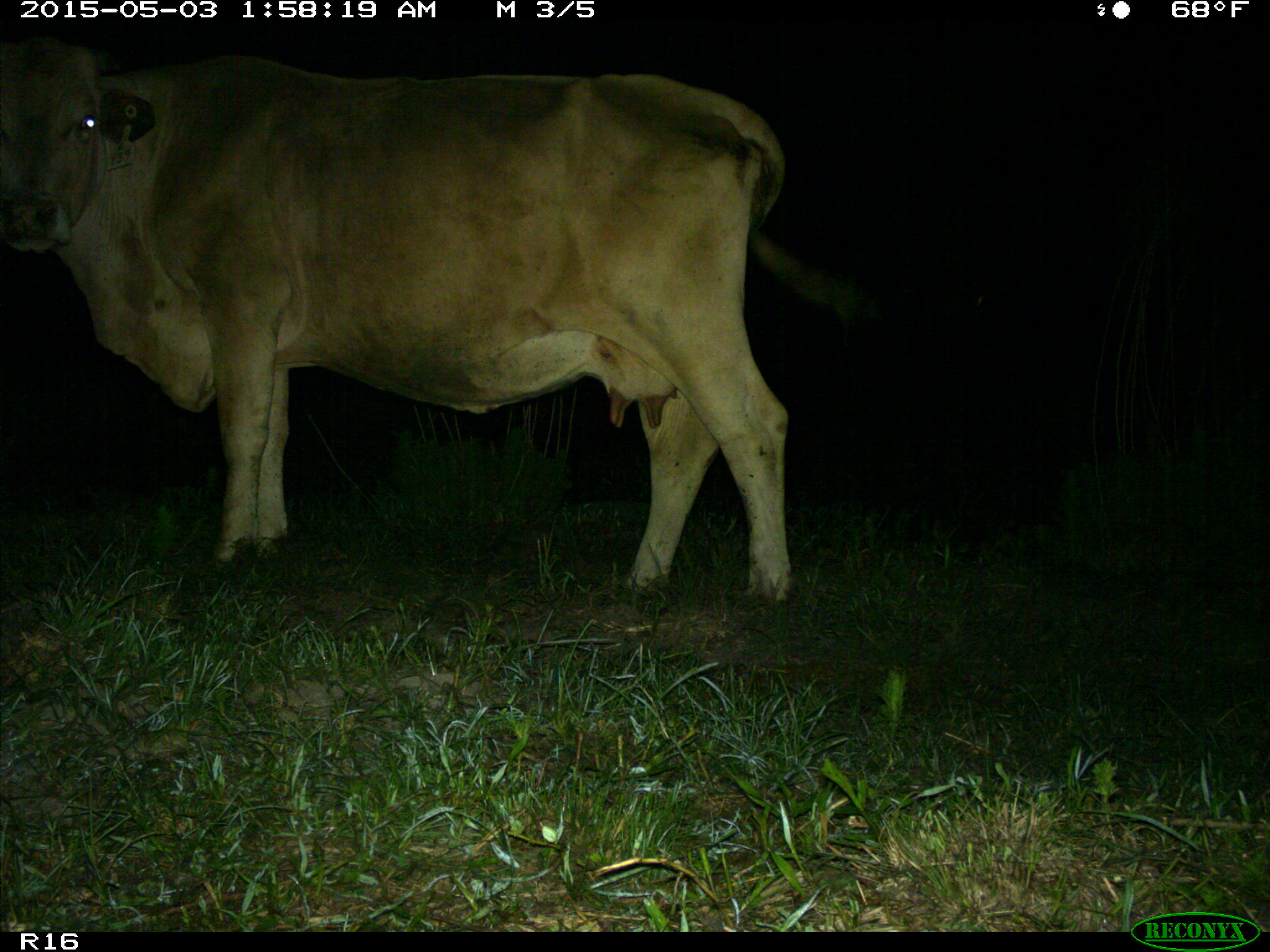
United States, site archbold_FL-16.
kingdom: Animalia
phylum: Chordata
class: Mammalia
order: Artiodactyla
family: Bovidae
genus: Bos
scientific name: Bos taurus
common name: domestic cow